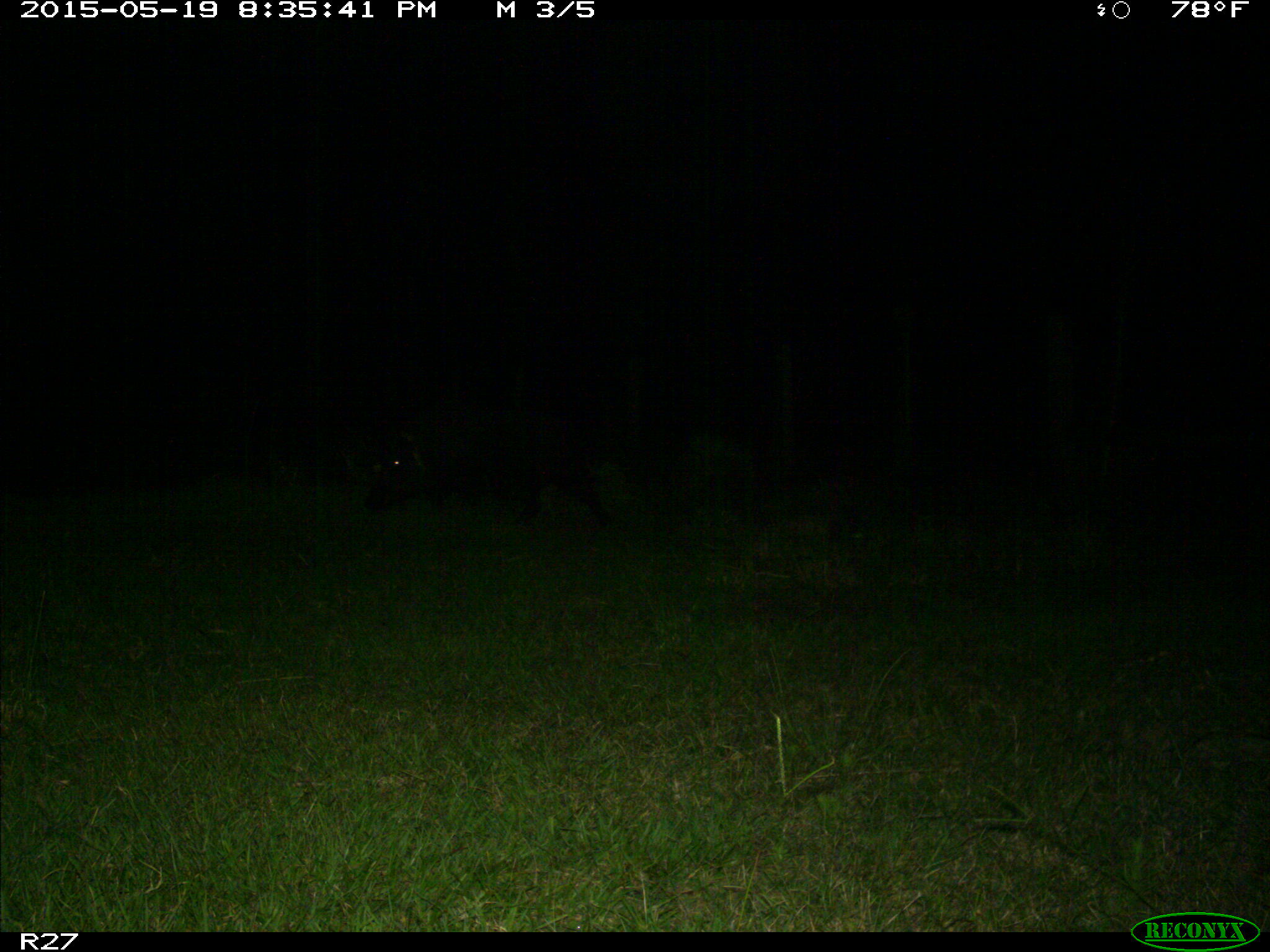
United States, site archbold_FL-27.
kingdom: Animalia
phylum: Chordata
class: Mammalia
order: Artiodactyla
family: Suidae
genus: Sus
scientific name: Sus scrofa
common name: wild boar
Sus scrofa (wild boar).